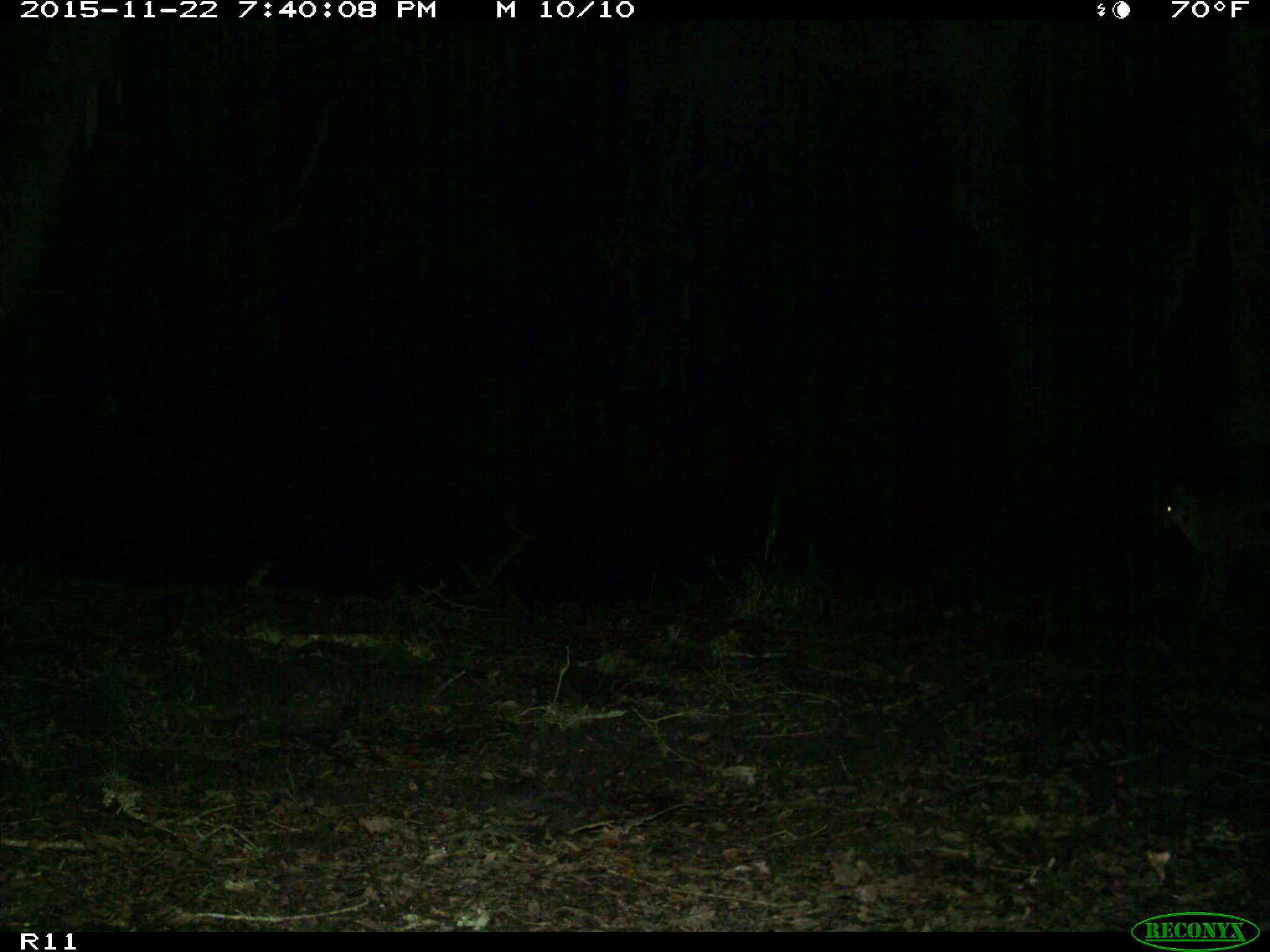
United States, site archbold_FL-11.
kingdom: Animalia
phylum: Chordata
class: Mammalia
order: Carnivora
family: Felidae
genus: Lynx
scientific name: Lynx rufus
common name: bobcat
Lynx rufus (bobcat).